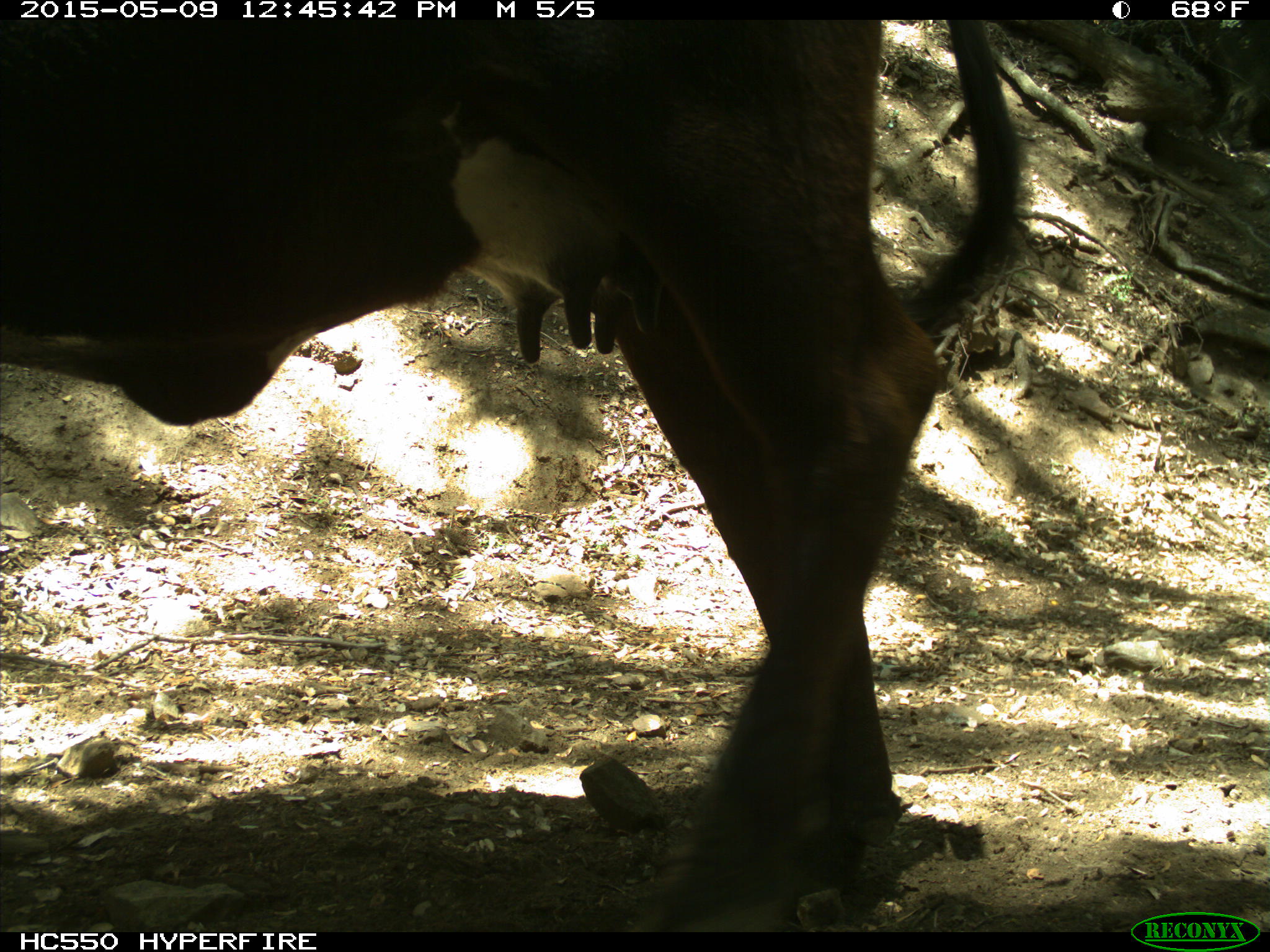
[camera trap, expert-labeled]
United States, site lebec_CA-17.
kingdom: Animalia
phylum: Chordata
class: Mammalia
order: Artiodactyla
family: Bovidae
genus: Bos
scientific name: Bos taurus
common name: domestic cow